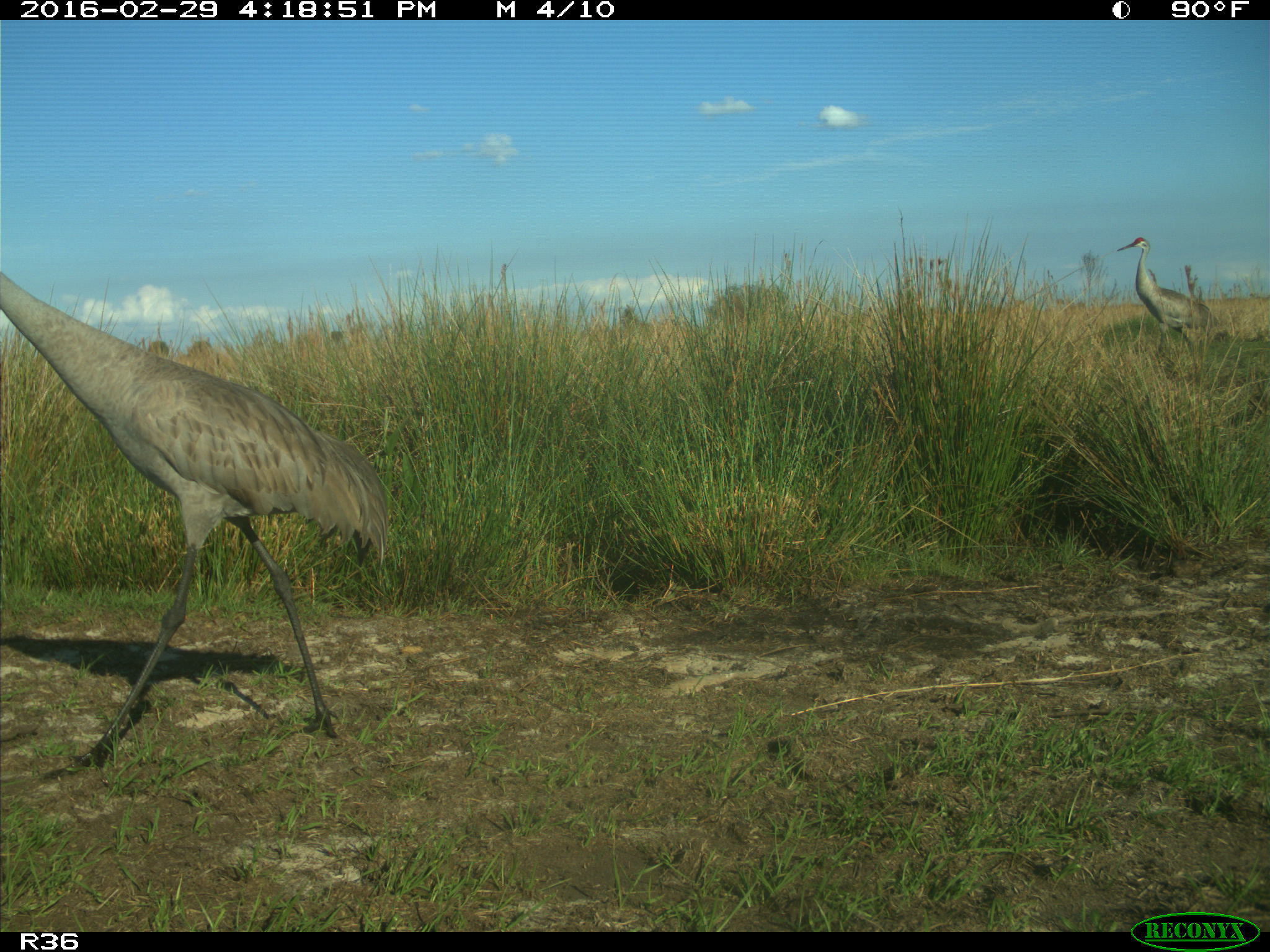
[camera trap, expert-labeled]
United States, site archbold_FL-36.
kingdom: Animalia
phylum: Chordata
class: Aves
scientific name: Aves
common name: birds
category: unidentified bird